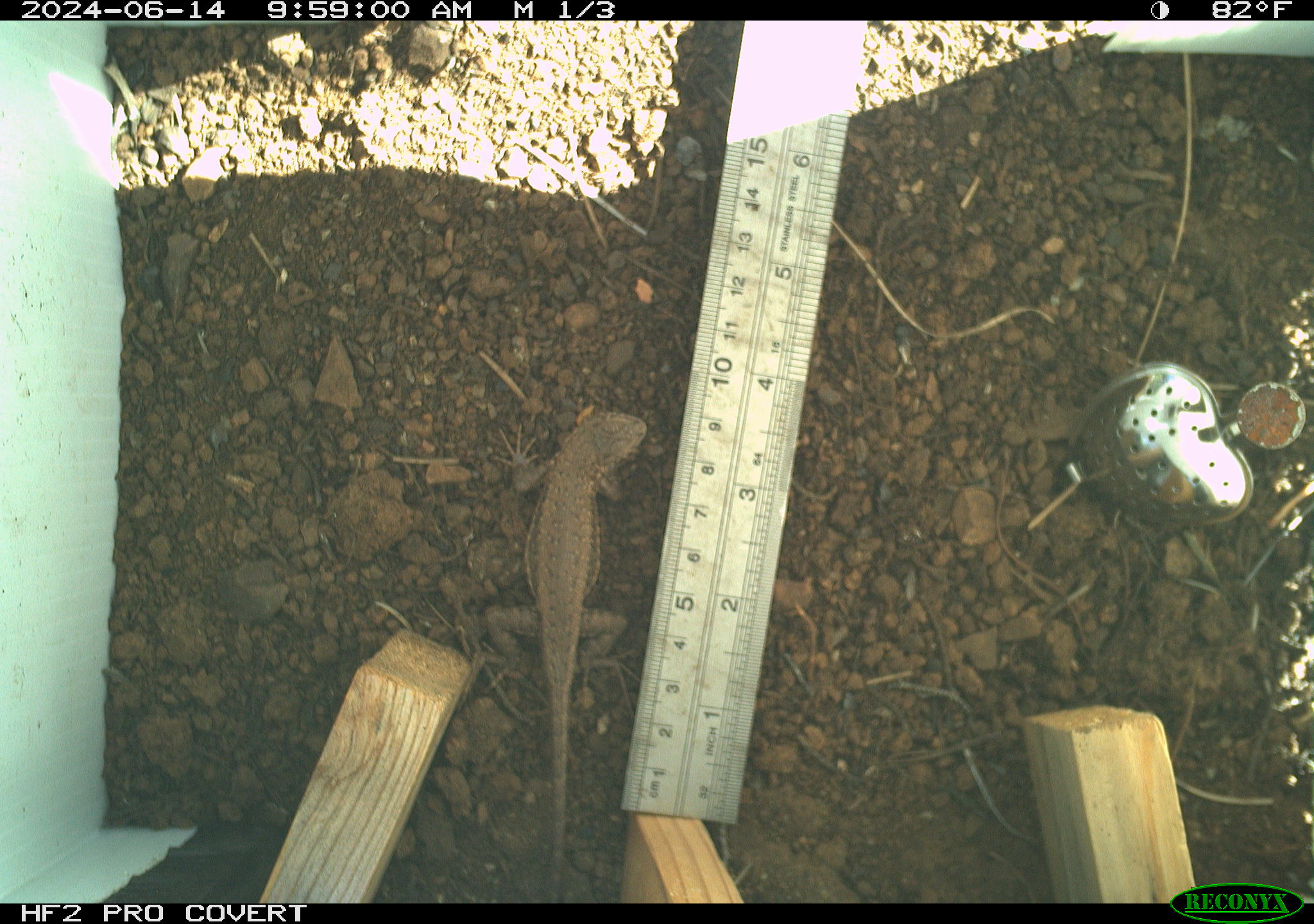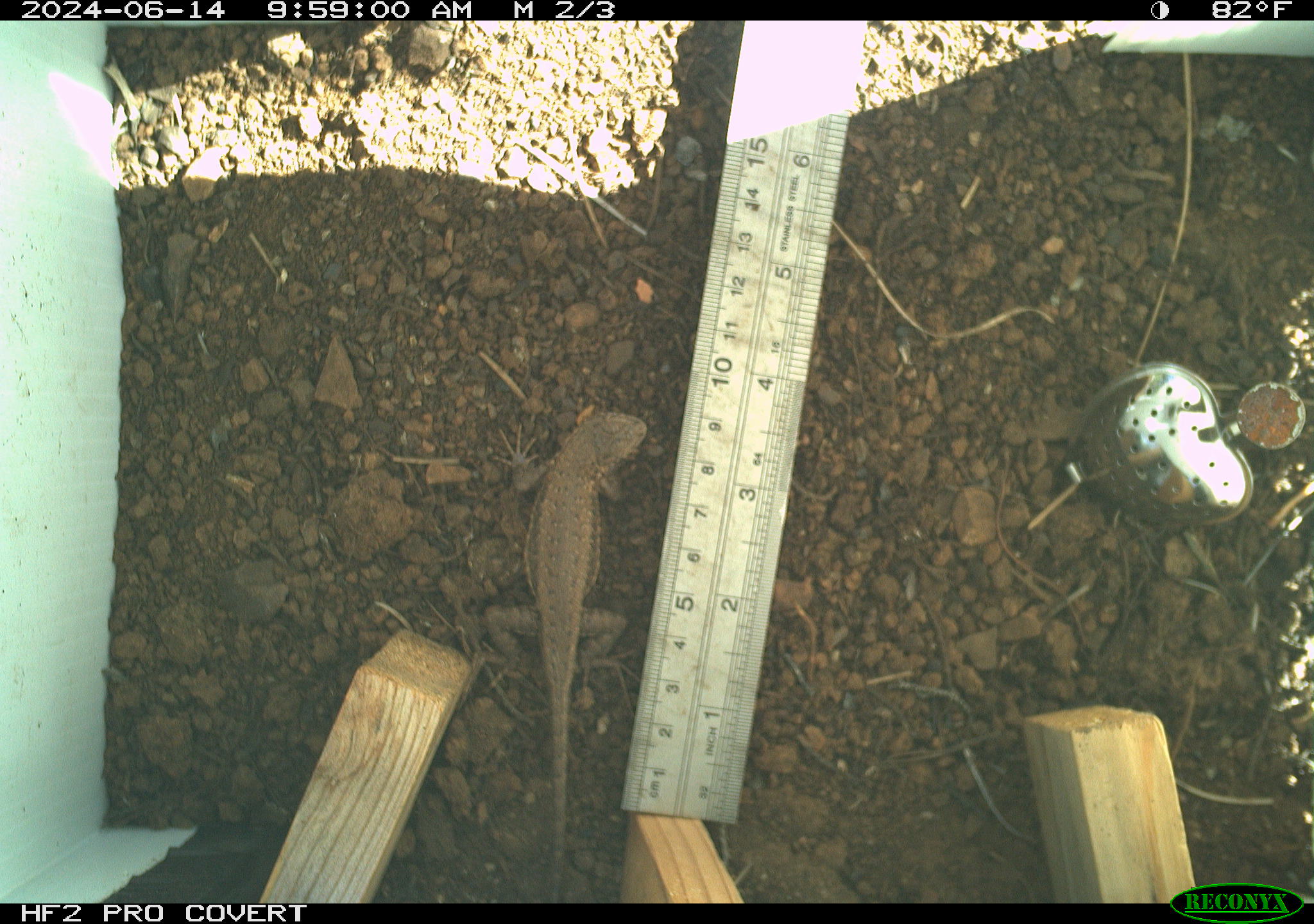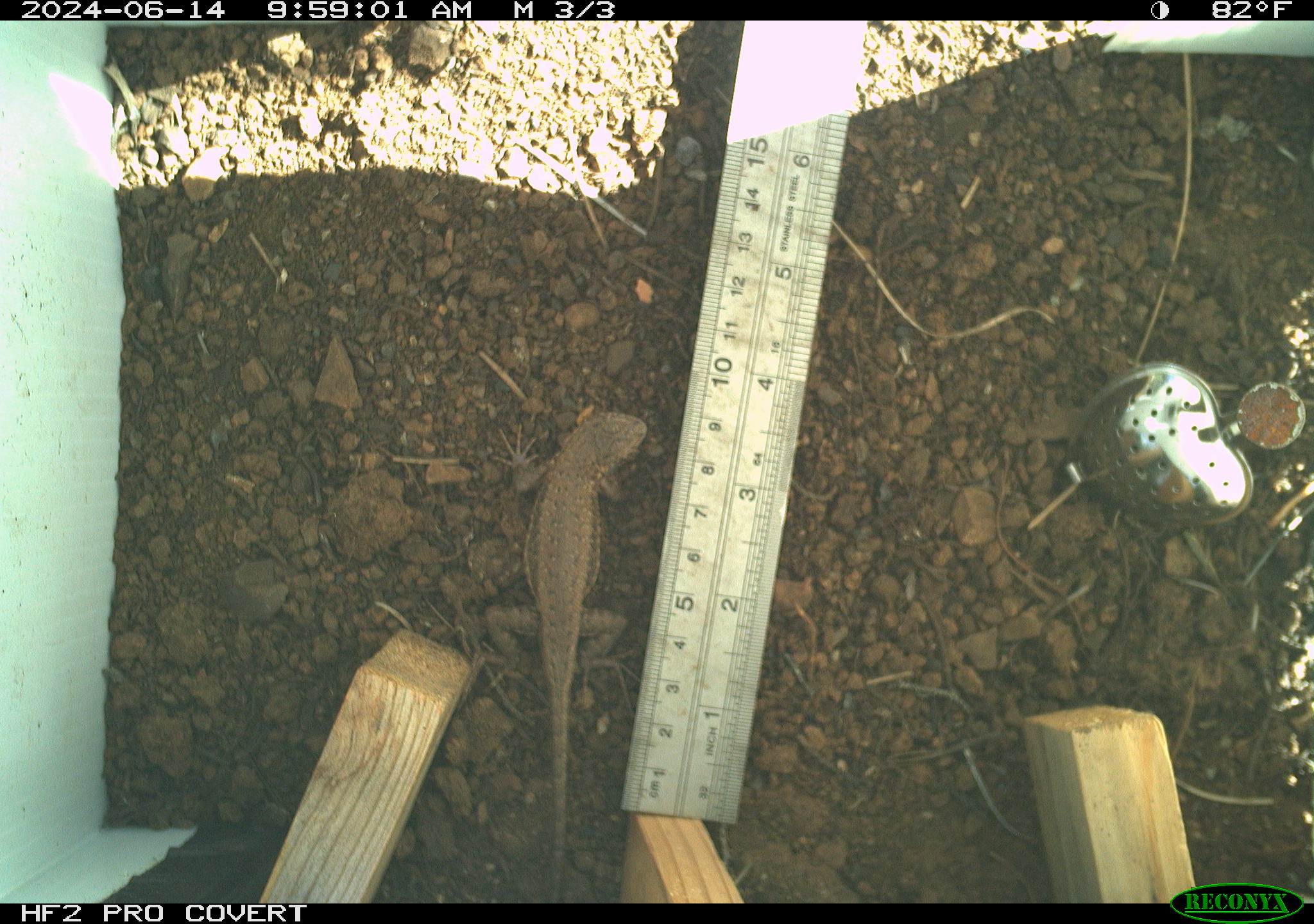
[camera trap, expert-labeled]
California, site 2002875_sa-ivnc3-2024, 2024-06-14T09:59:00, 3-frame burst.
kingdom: Animalia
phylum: Chordata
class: Reptilia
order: Squamata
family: Phrynosomatidae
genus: Sceloporus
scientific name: Sceloporus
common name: spiny lizards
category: sceloporus species